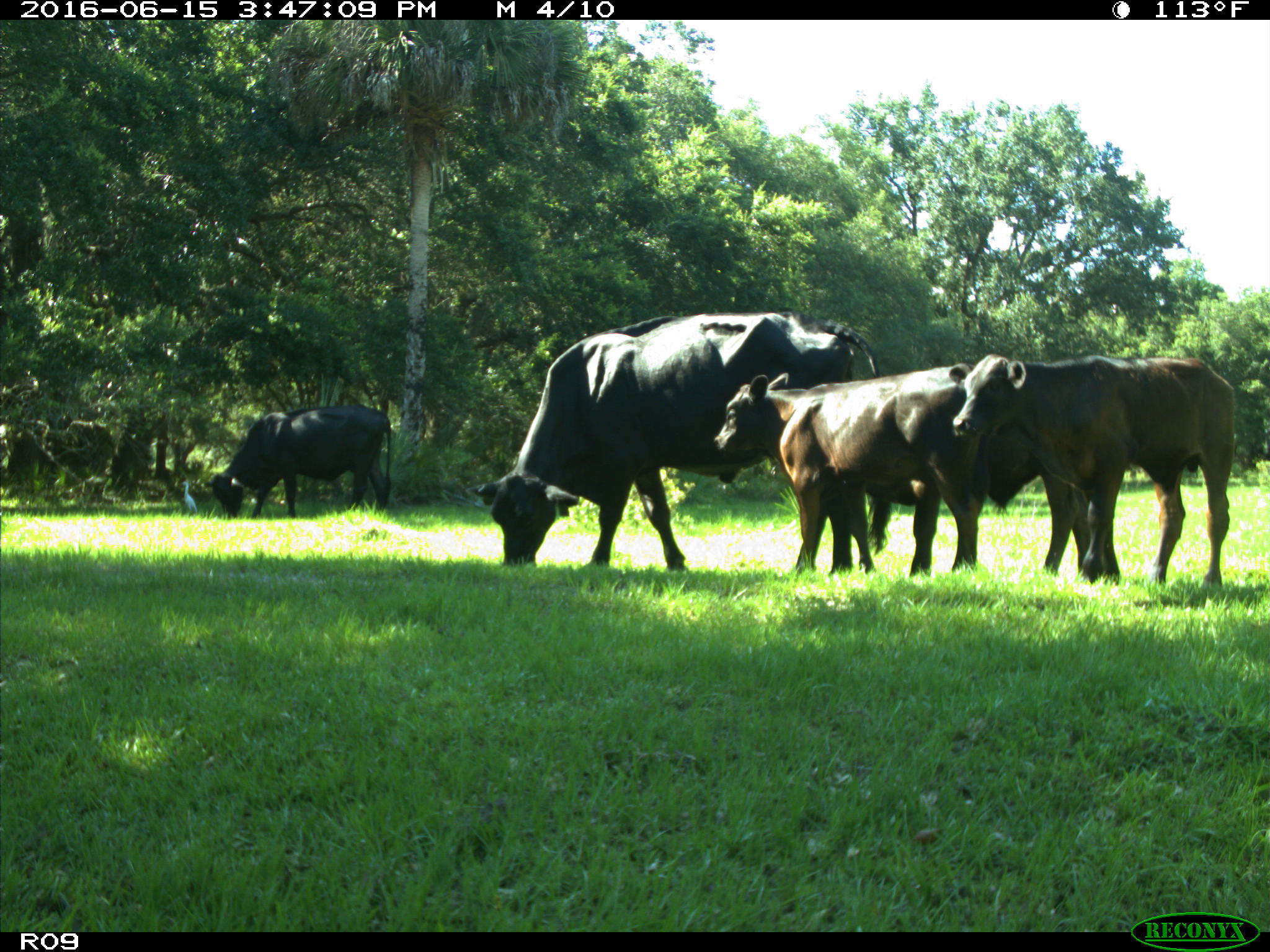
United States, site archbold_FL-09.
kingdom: Animalia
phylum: Chordata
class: Mammalia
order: Artiodactyla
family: Bovidae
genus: Bos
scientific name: Bos taurus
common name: domestic cow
Bos taurus (domestic cow).